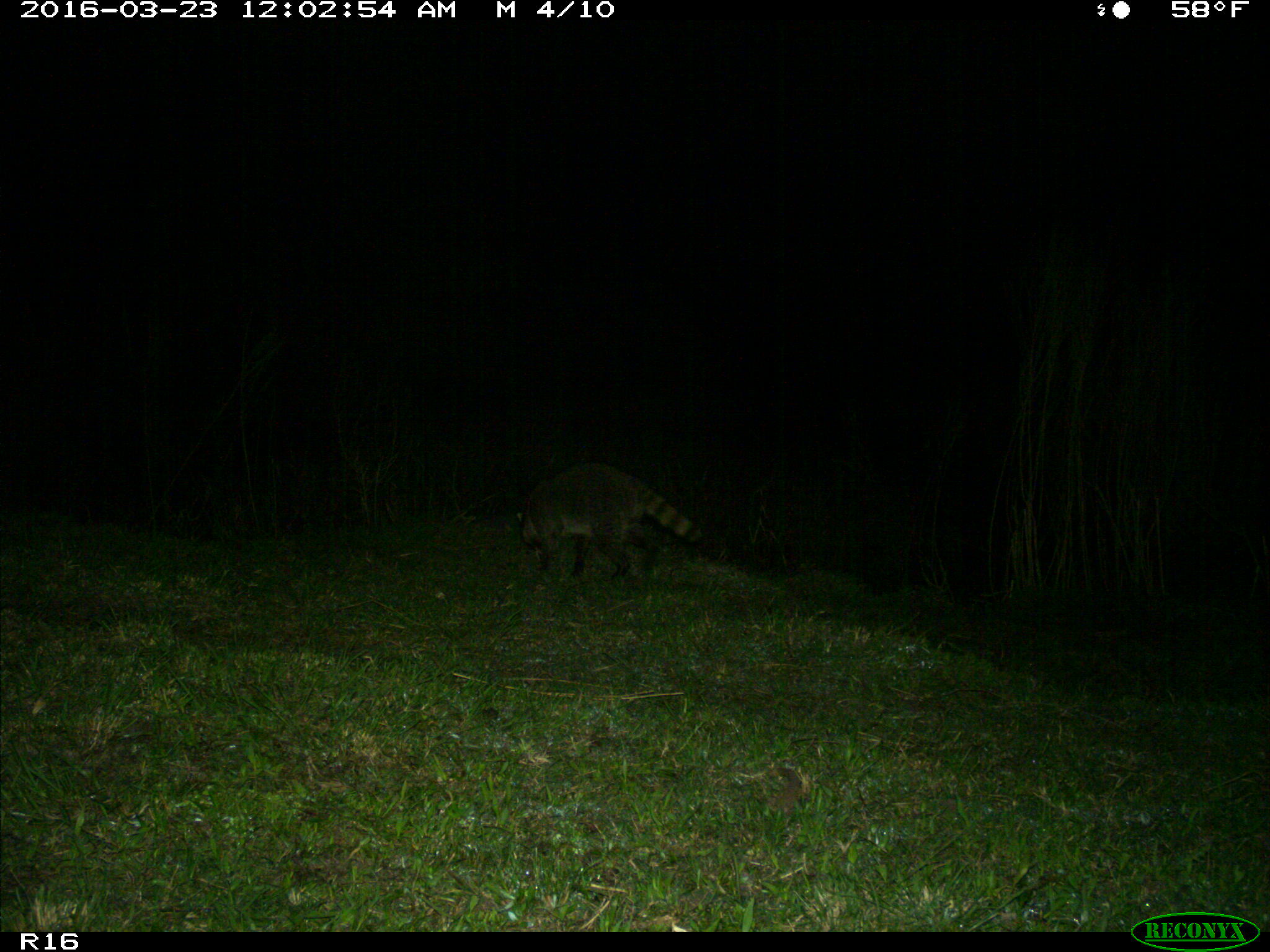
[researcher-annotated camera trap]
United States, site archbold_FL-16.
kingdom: Animalia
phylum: Chordata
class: Mammalia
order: Carnivora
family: Procyonidae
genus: Procyon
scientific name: Procyon lotor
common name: common raccoon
Procyon lotor (common raccoon).